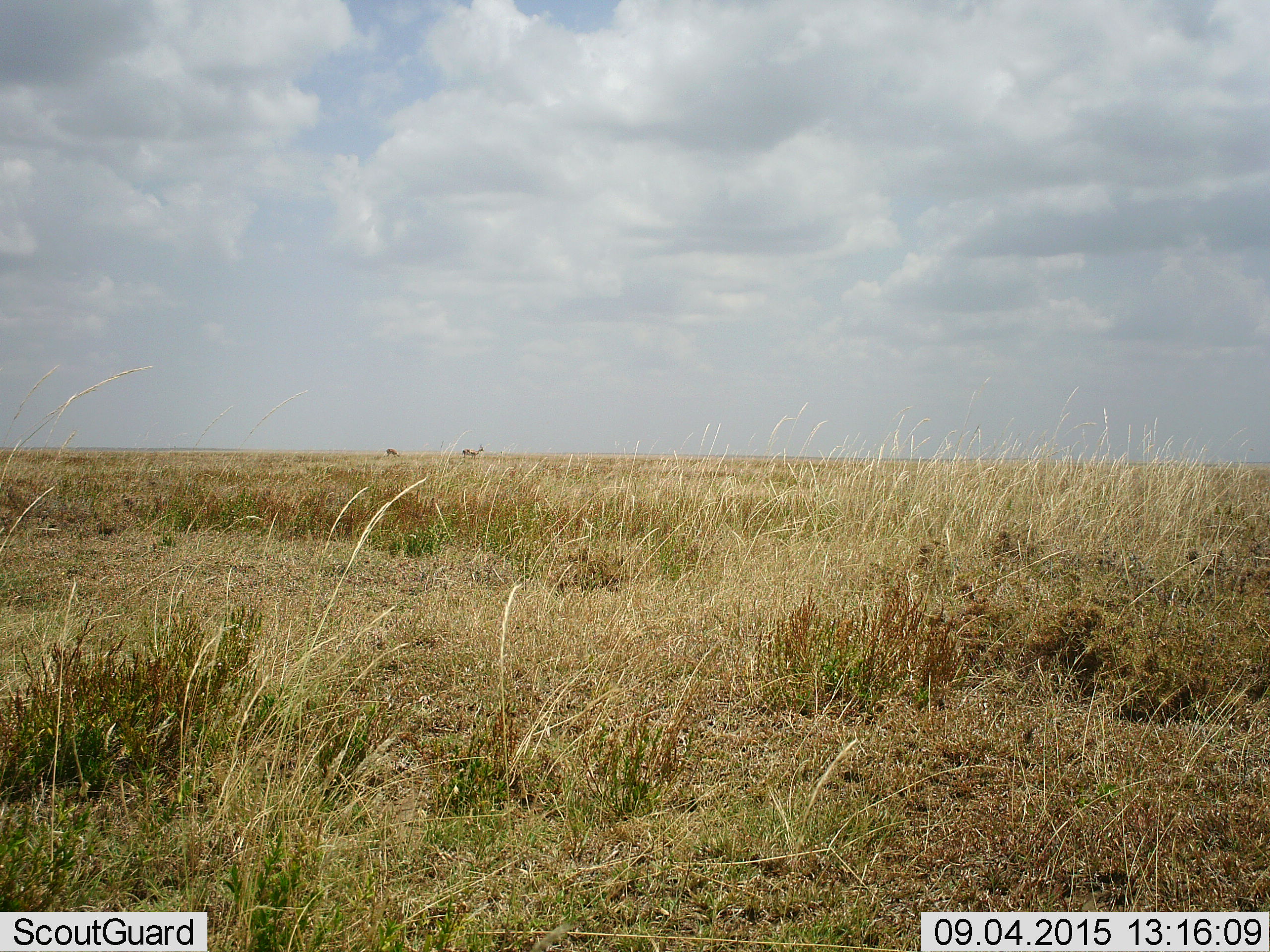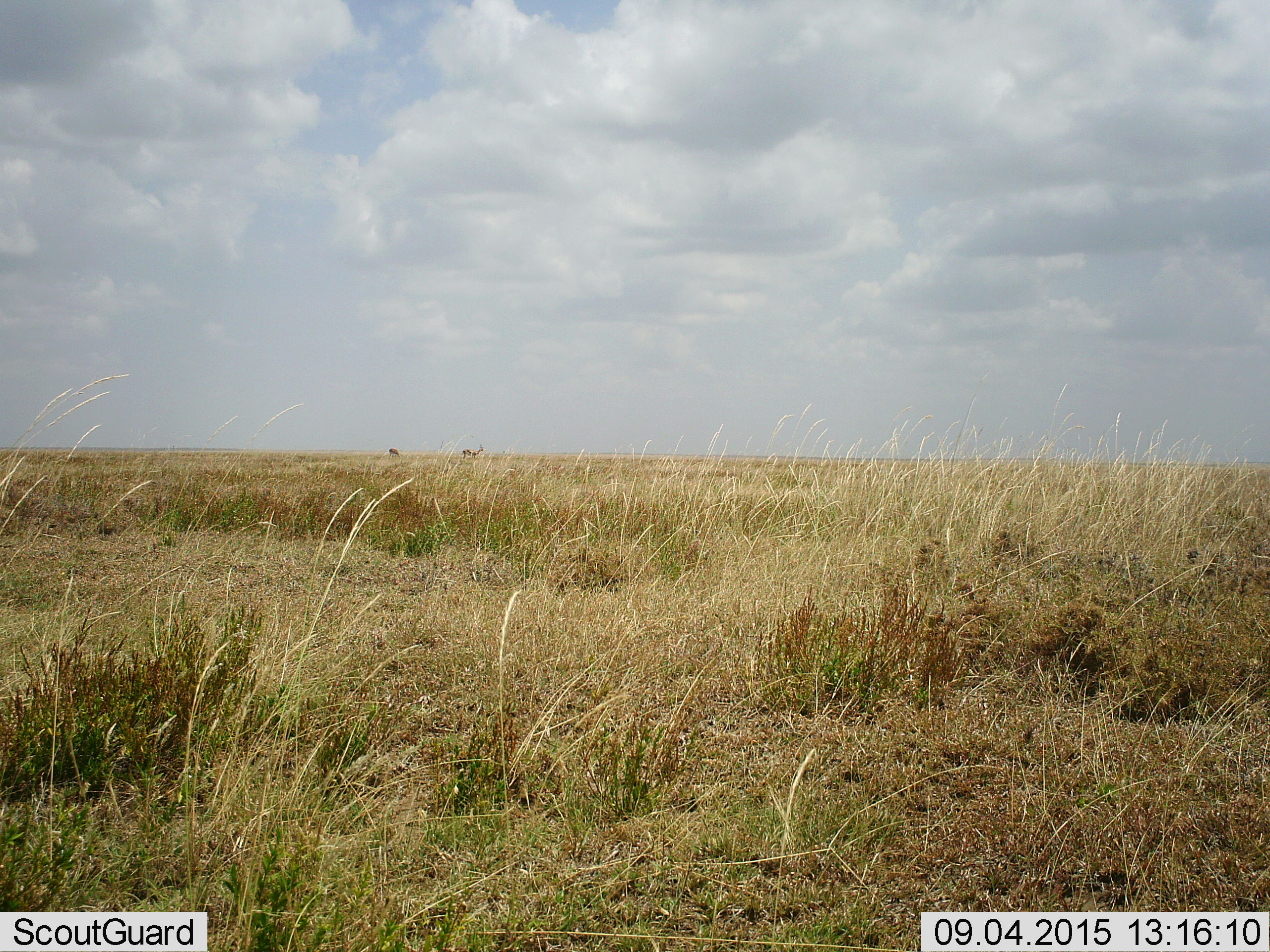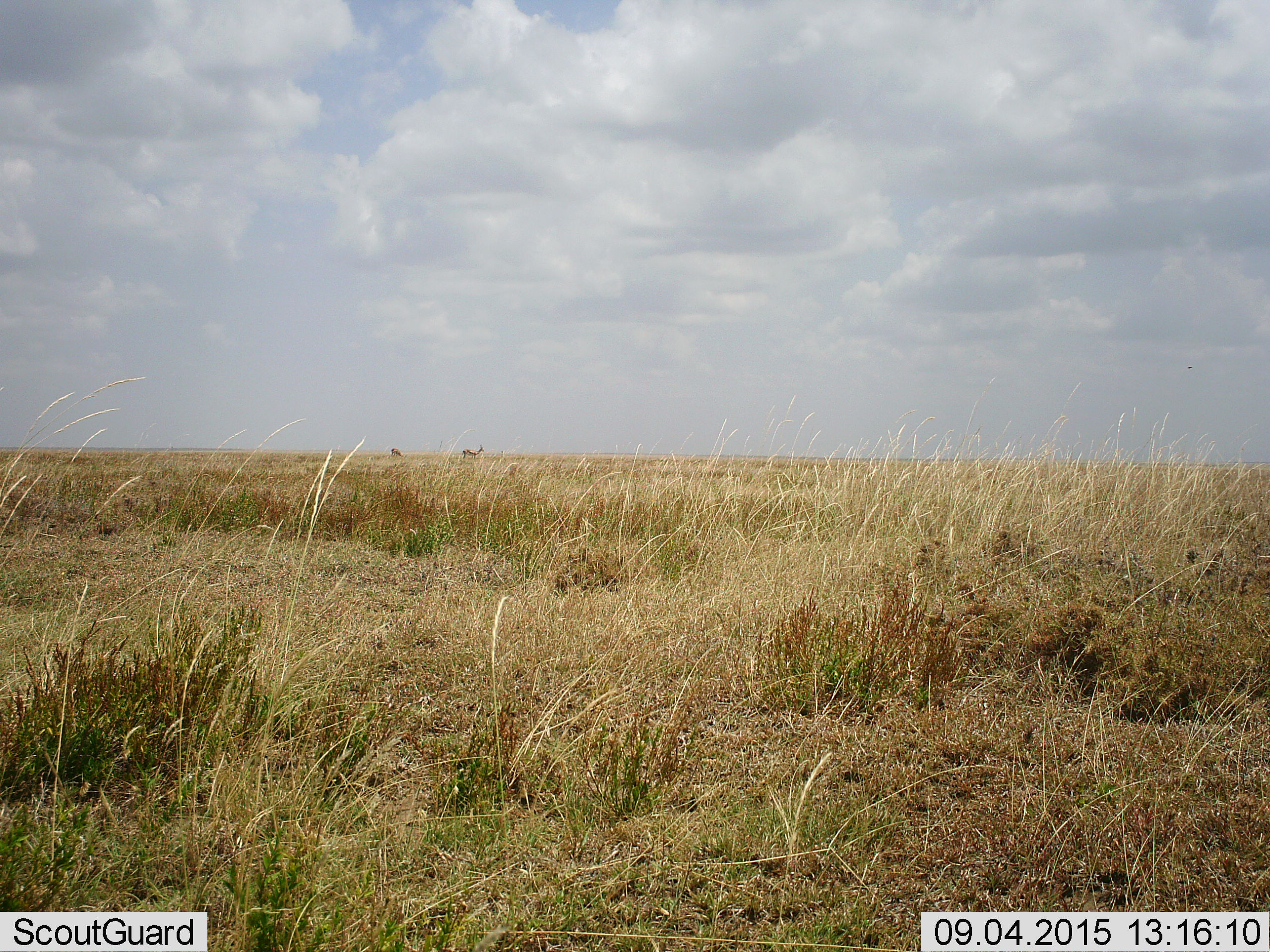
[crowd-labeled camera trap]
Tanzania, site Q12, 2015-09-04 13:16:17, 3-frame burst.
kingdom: Animalia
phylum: Chordata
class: Mammalia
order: Artiodactyla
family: Bovidae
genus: Eudorcas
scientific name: Eudorcas thomsonii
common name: thomson's gazelle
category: gazellethomsons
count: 2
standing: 100%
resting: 0%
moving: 0%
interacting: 0%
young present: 0%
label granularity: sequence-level